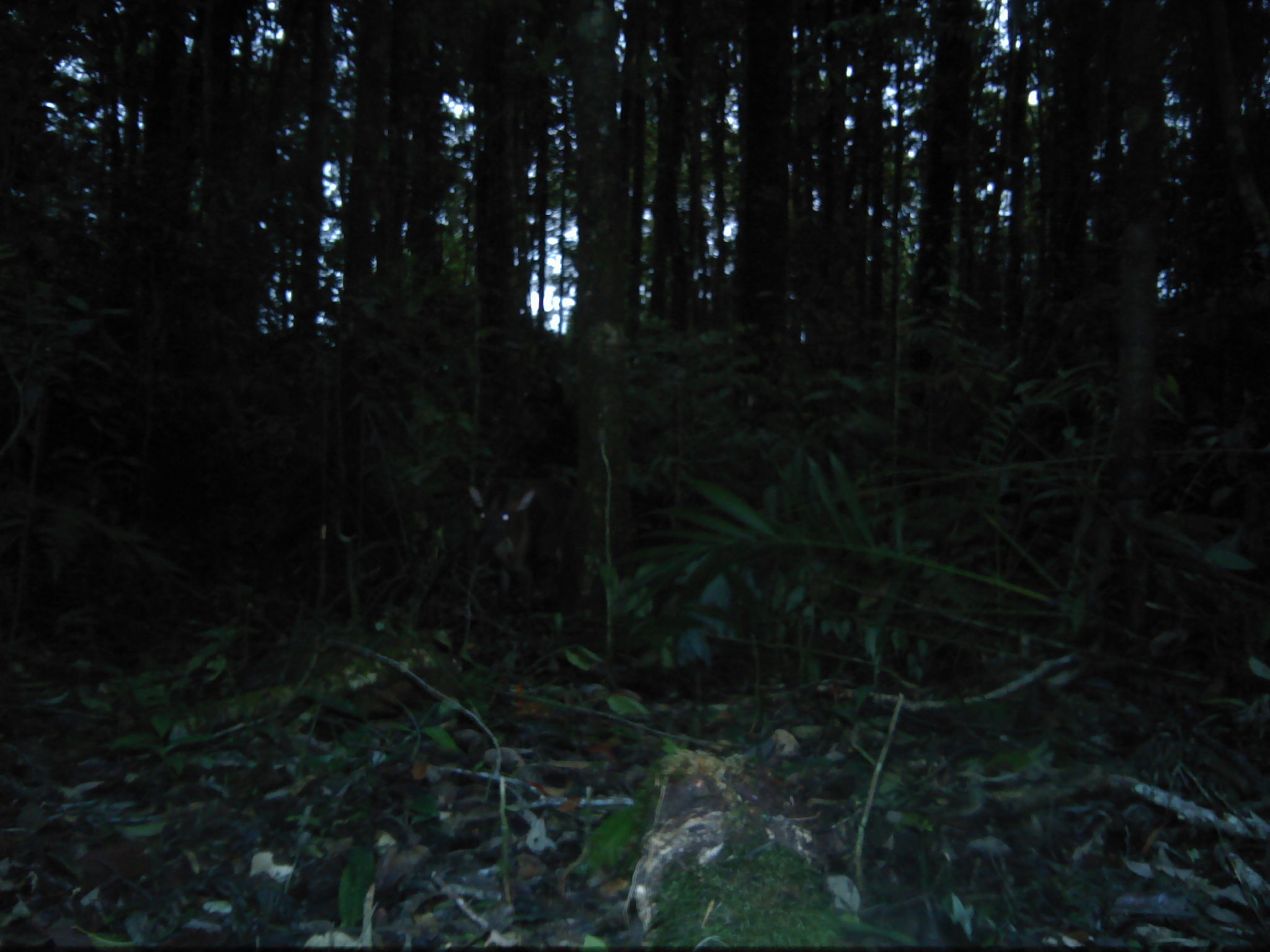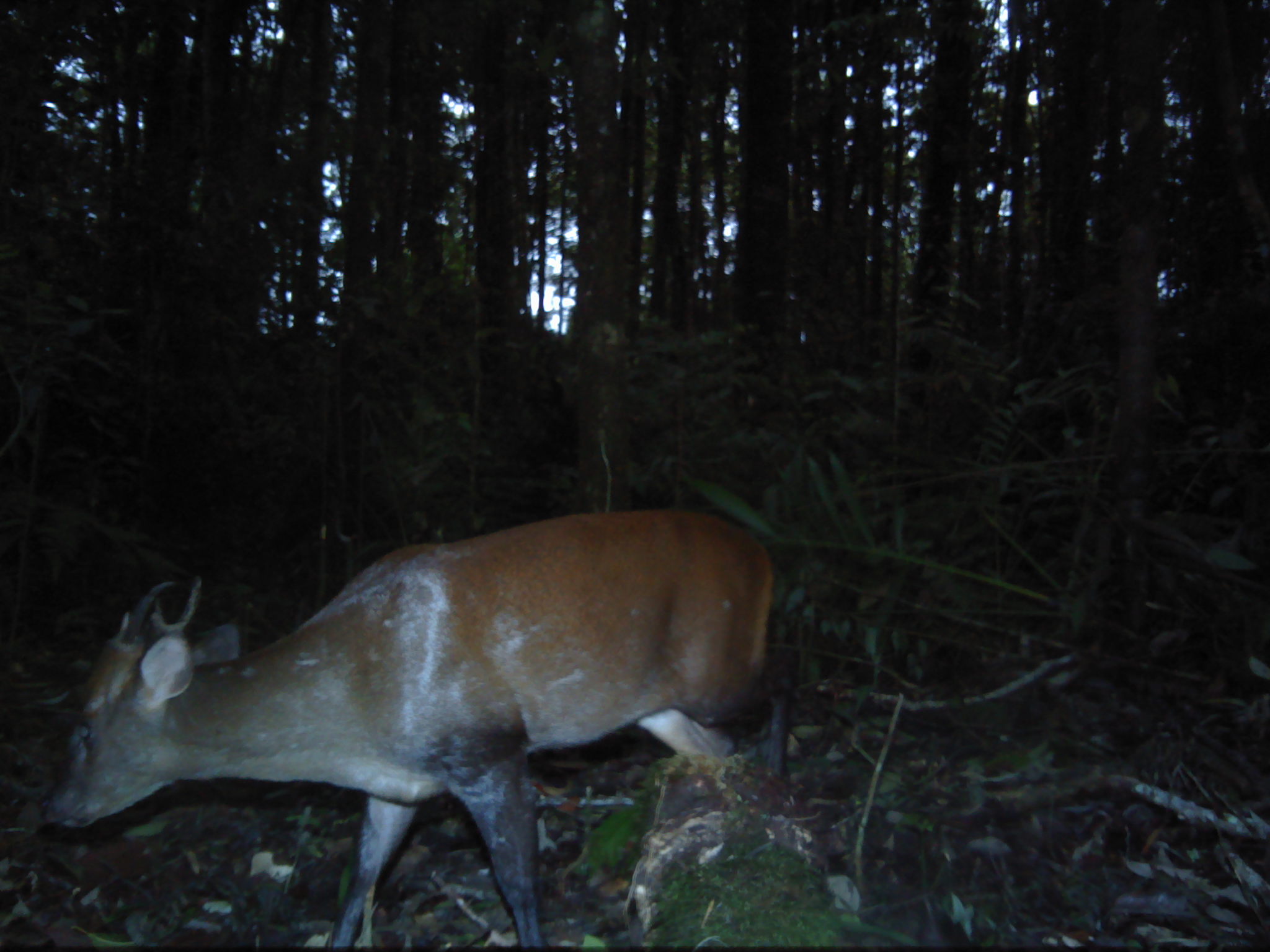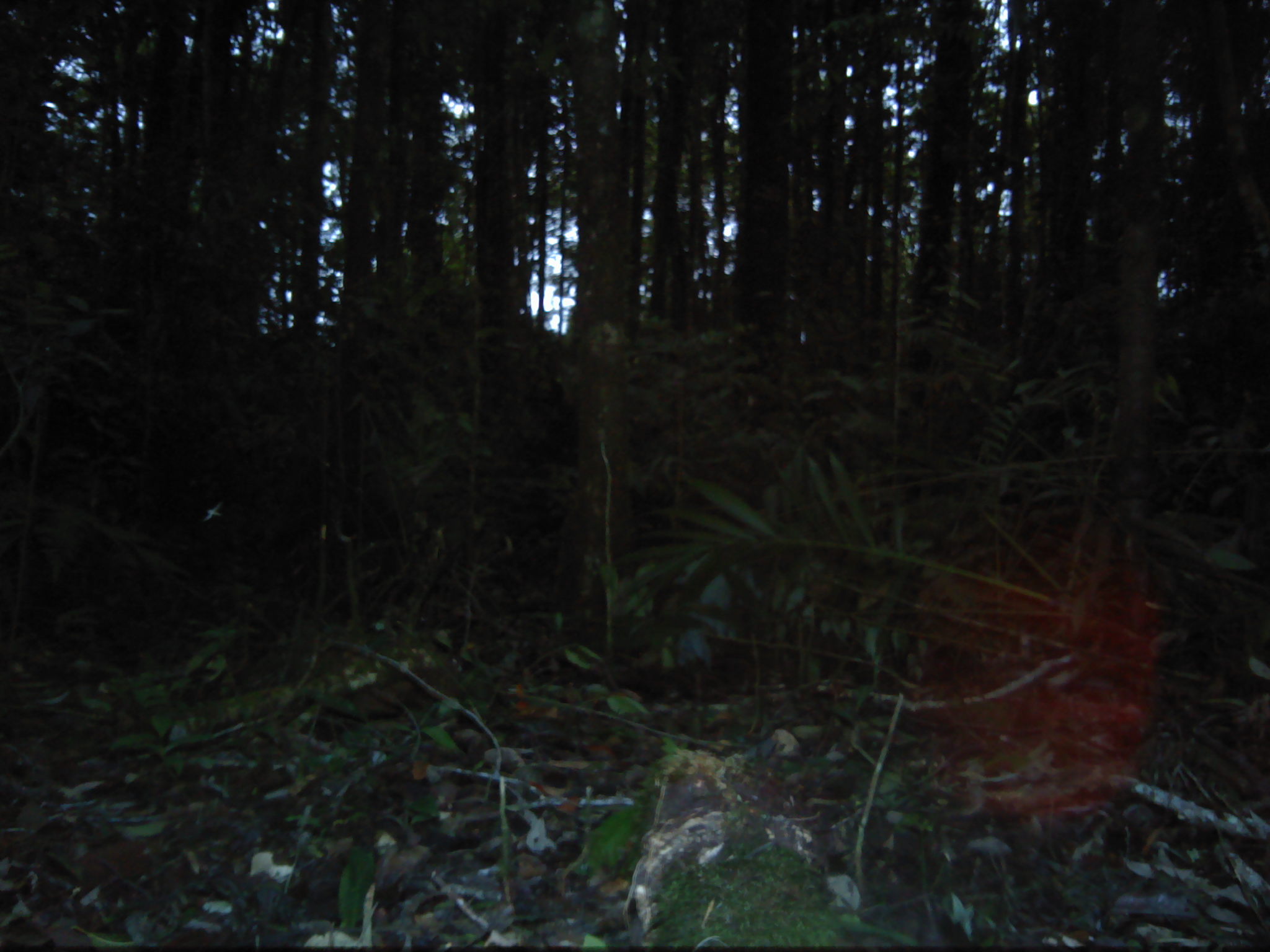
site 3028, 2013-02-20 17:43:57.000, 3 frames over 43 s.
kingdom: Animalia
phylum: Chordata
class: Mammalia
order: Artiodactyla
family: Cervidae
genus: Muntiacus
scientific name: Muntiacus muntjak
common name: southern red muntjac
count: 1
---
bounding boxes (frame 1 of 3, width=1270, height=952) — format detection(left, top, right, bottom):
muntiacus muntjak: detection(467, 481, 538, 598)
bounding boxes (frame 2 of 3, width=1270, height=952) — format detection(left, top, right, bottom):
muntiacus muntjak: detection(35, 507, 788, 951)